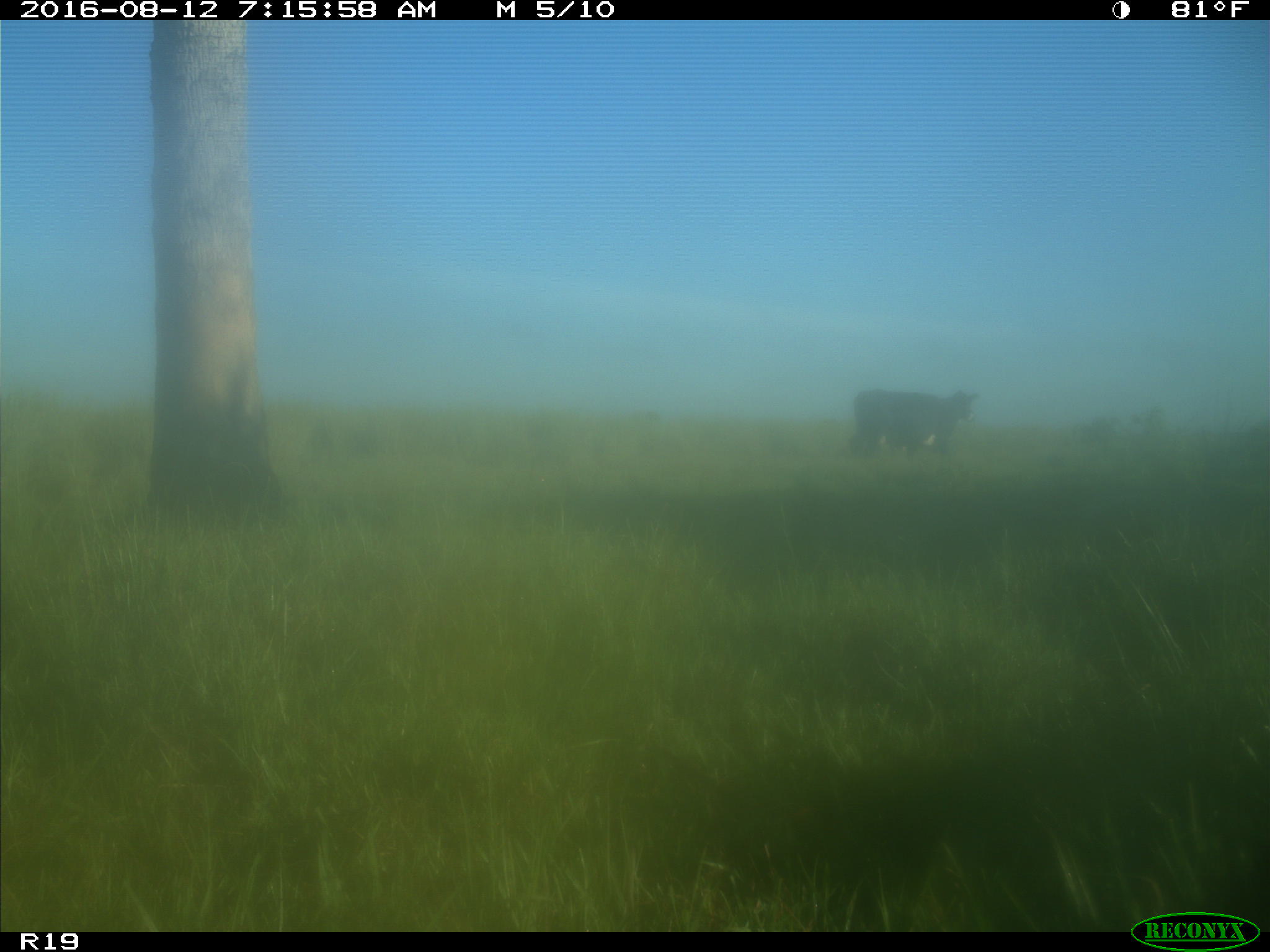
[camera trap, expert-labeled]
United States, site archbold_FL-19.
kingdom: Animalia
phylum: Chordata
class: Mammalia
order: Artiodactyla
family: Bovidae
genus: Bos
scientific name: Bos taurus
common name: domestic cow